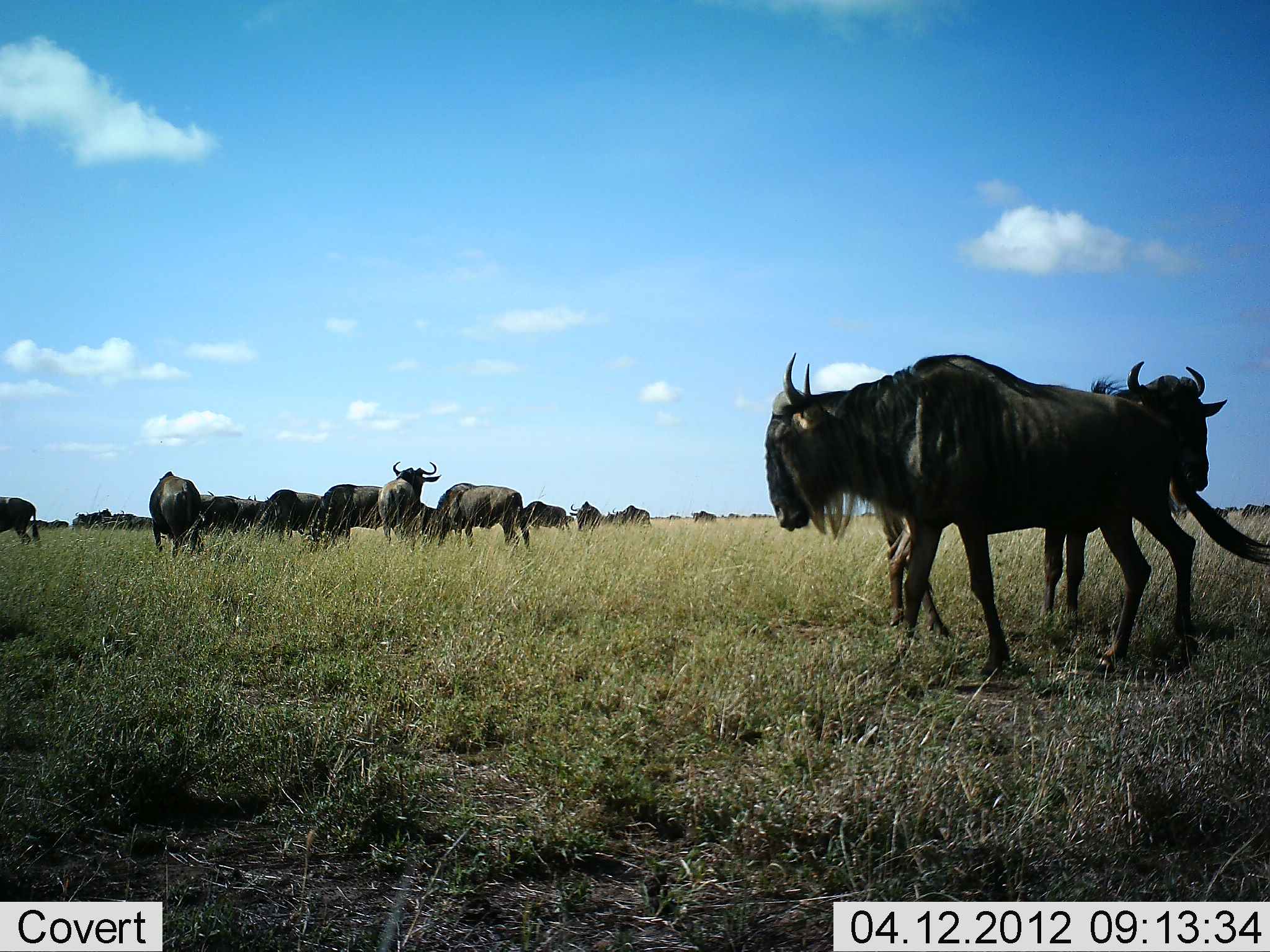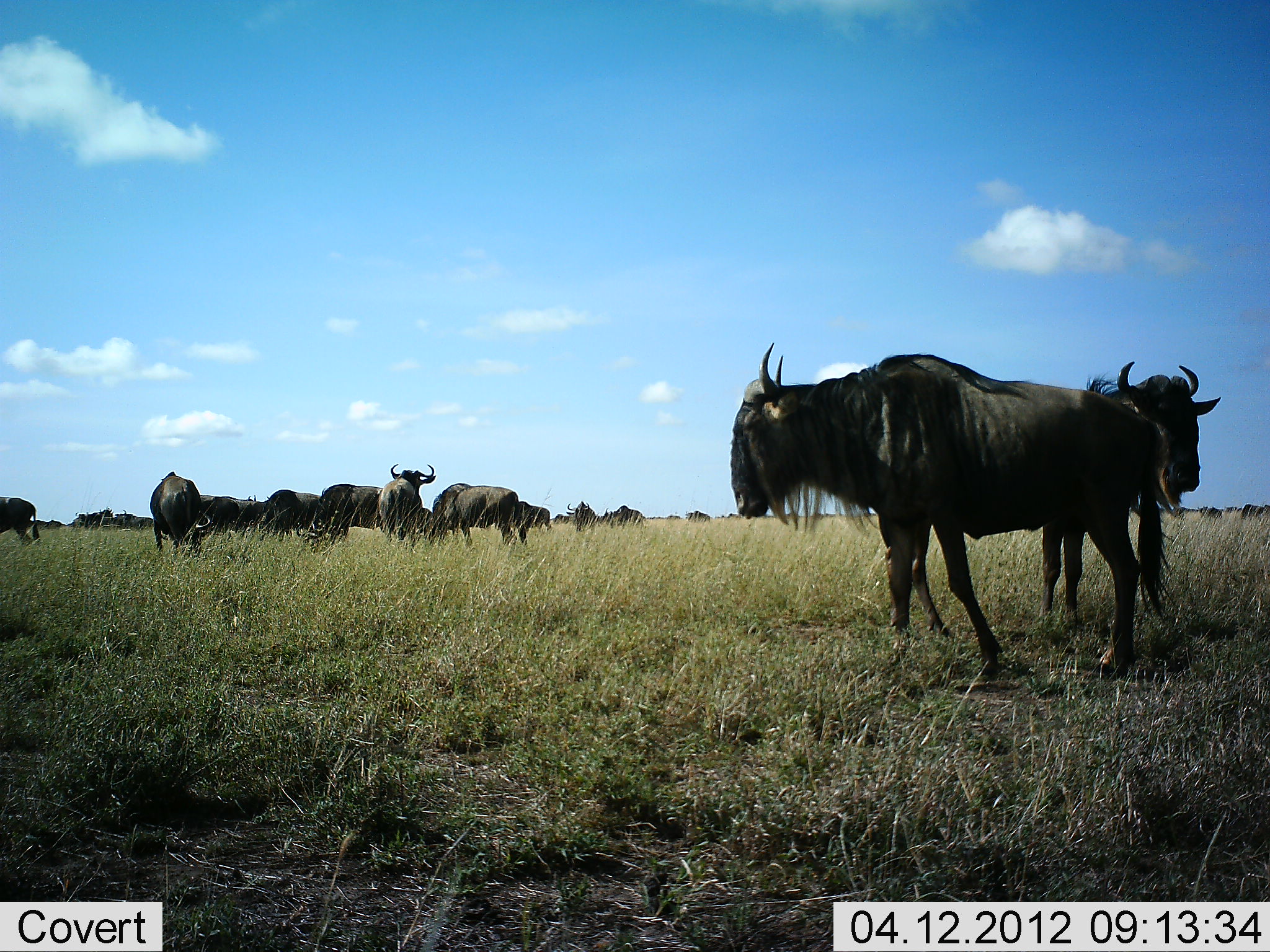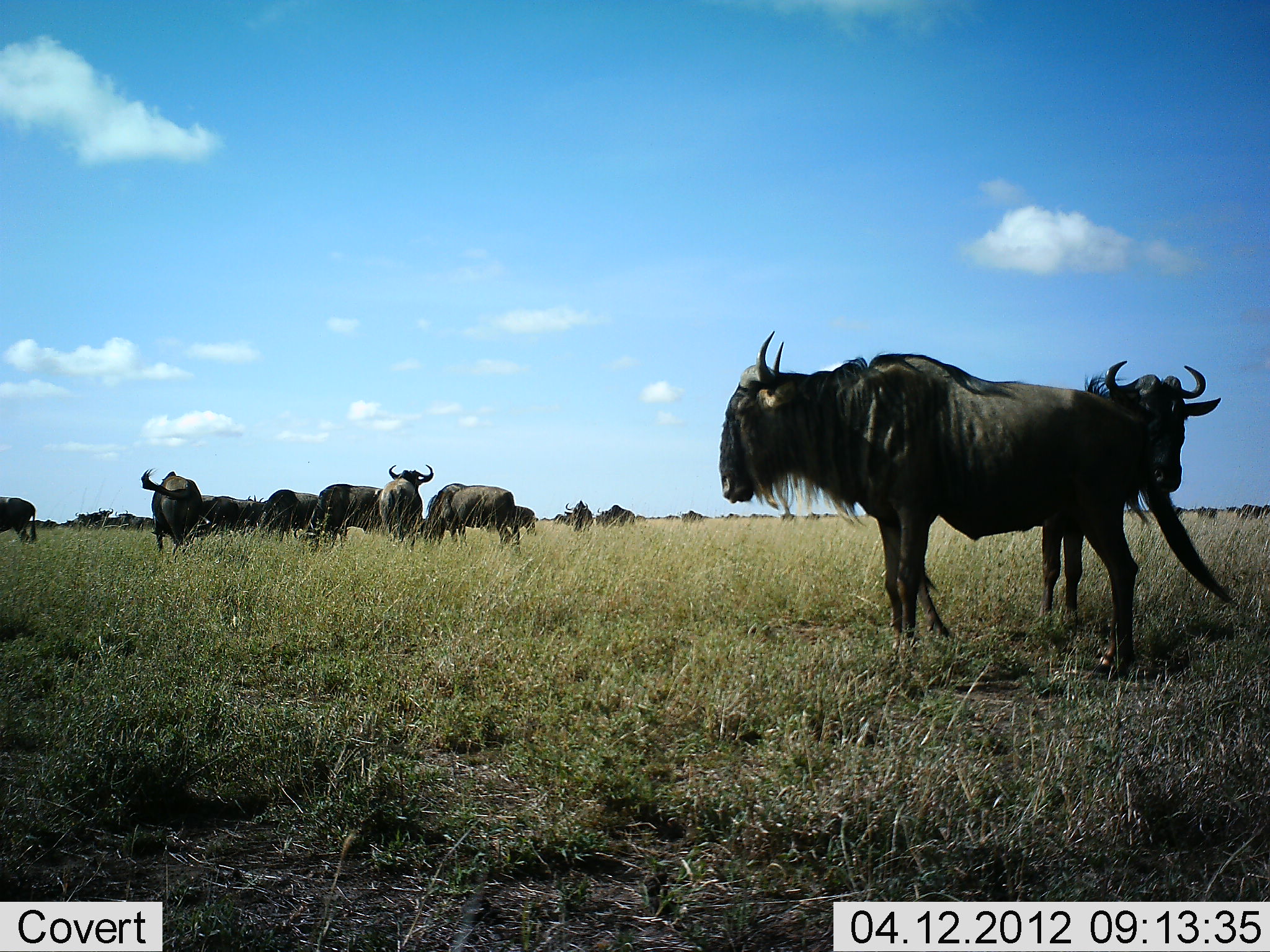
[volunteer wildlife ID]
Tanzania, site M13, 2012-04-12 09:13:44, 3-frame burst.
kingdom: Animalia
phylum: Chordata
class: Mammalia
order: Artiodactyla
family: Bovidae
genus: Connochaetes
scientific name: Connochaetes taurinus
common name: blue wildebeest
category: wildebeest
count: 11-50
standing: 92%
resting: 15%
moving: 46%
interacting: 0%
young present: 0%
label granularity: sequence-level